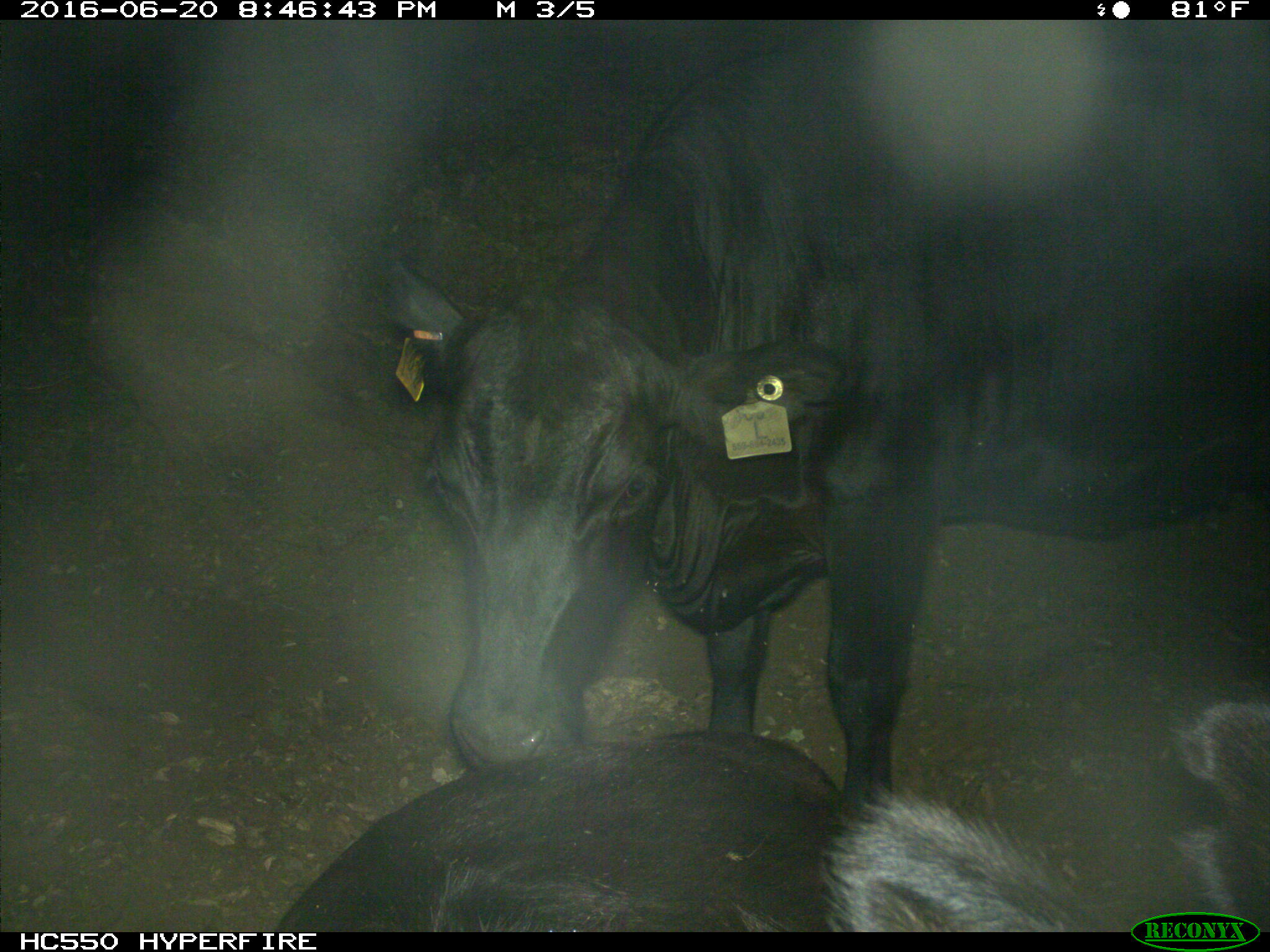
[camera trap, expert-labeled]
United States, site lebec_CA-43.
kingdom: Animalia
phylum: Chordata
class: Mammalia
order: Artiodactyla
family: Bovidae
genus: Bos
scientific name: Bos taurus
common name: domestic cow